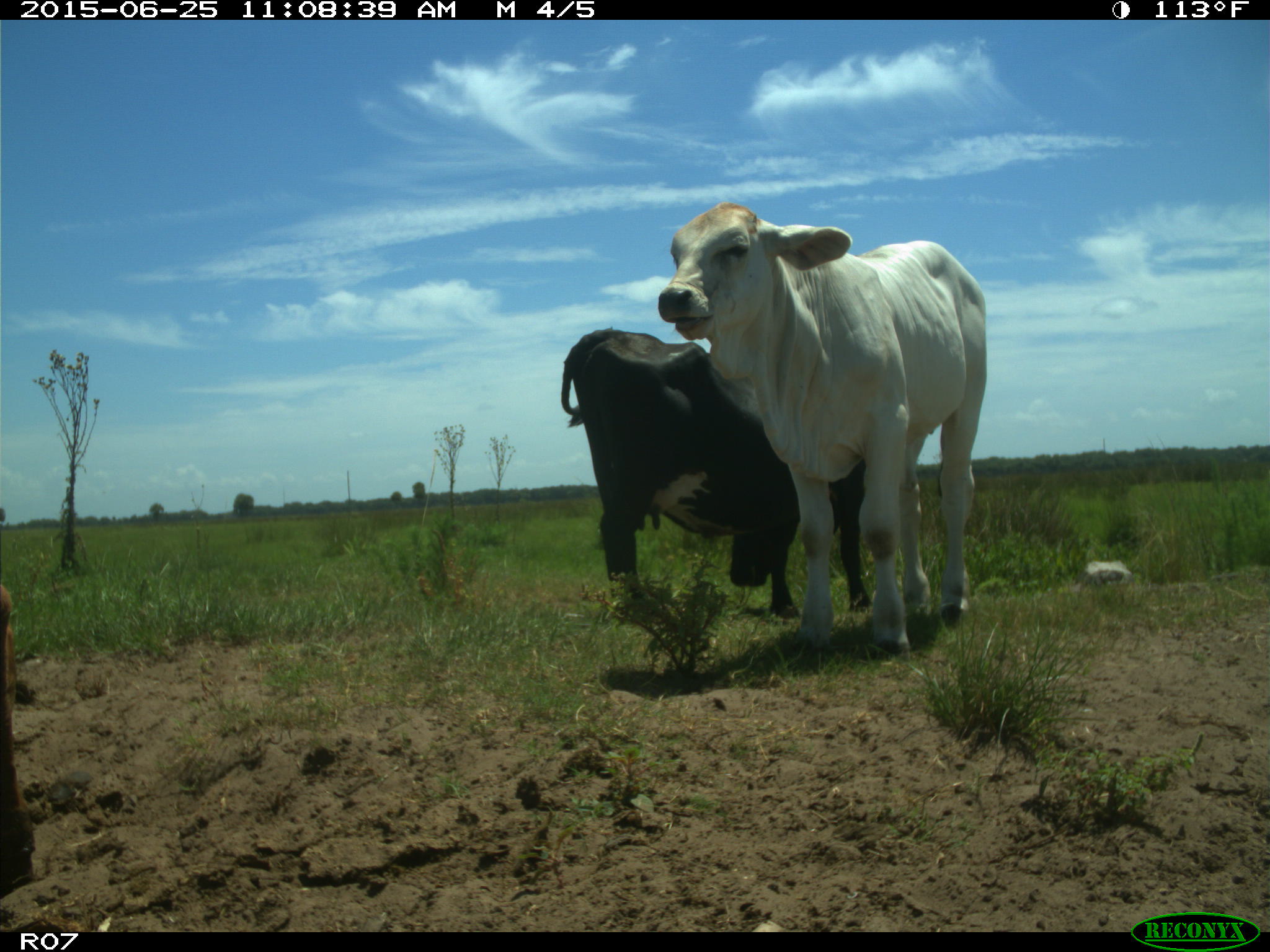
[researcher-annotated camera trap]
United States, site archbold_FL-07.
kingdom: Animalia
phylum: Chordata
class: Mammalia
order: Artiodactyla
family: Bovidae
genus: Bos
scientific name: Bos taurus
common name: domestic cow